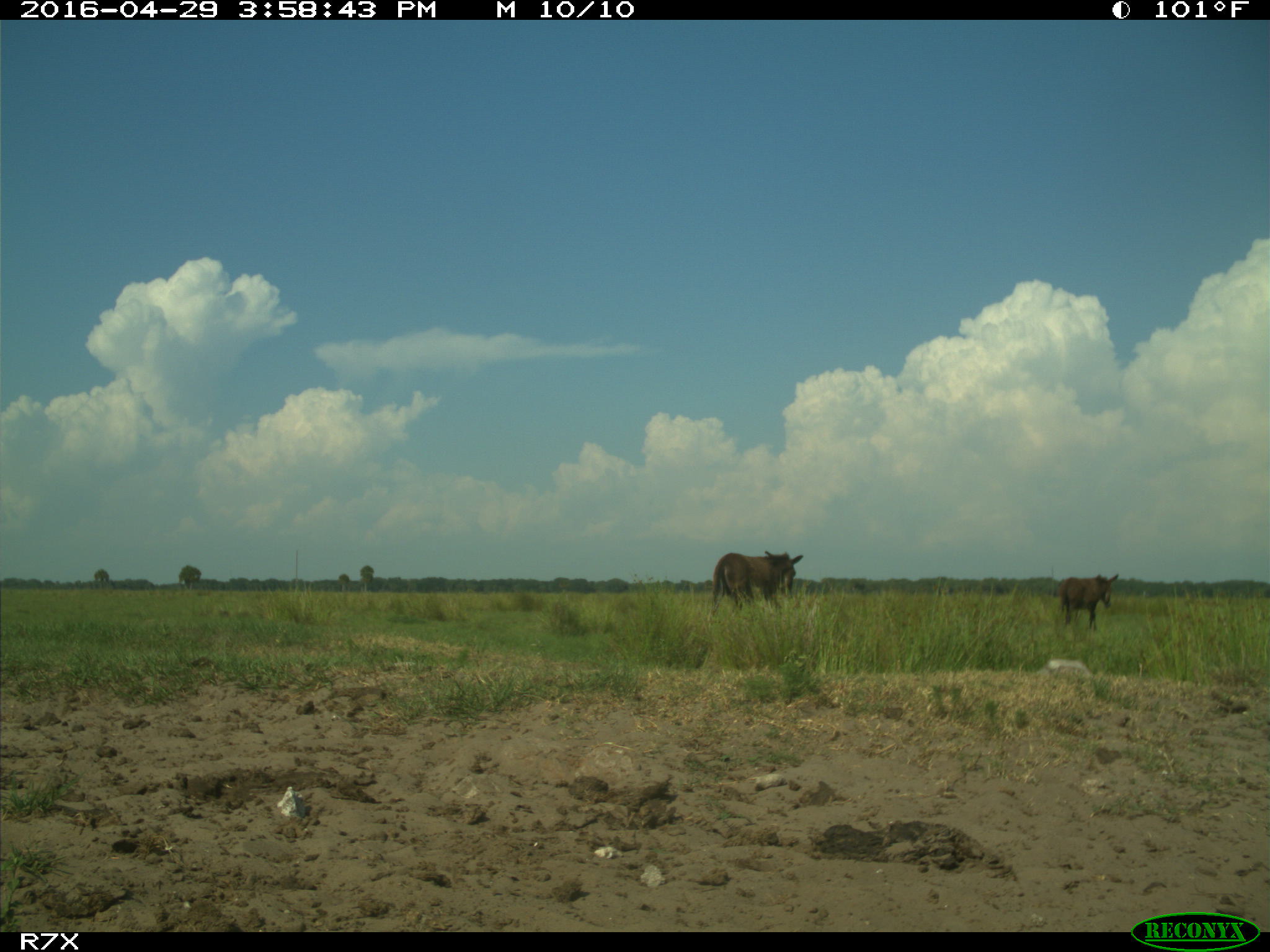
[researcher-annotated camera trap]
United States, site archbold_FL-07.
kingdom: Animalia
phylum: Chordata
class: Mammalia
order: Artiodactyla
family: Bovidae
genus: Bos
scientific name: Bos taurus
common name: domestic cow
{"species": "Bos taurus (domestic cow)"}